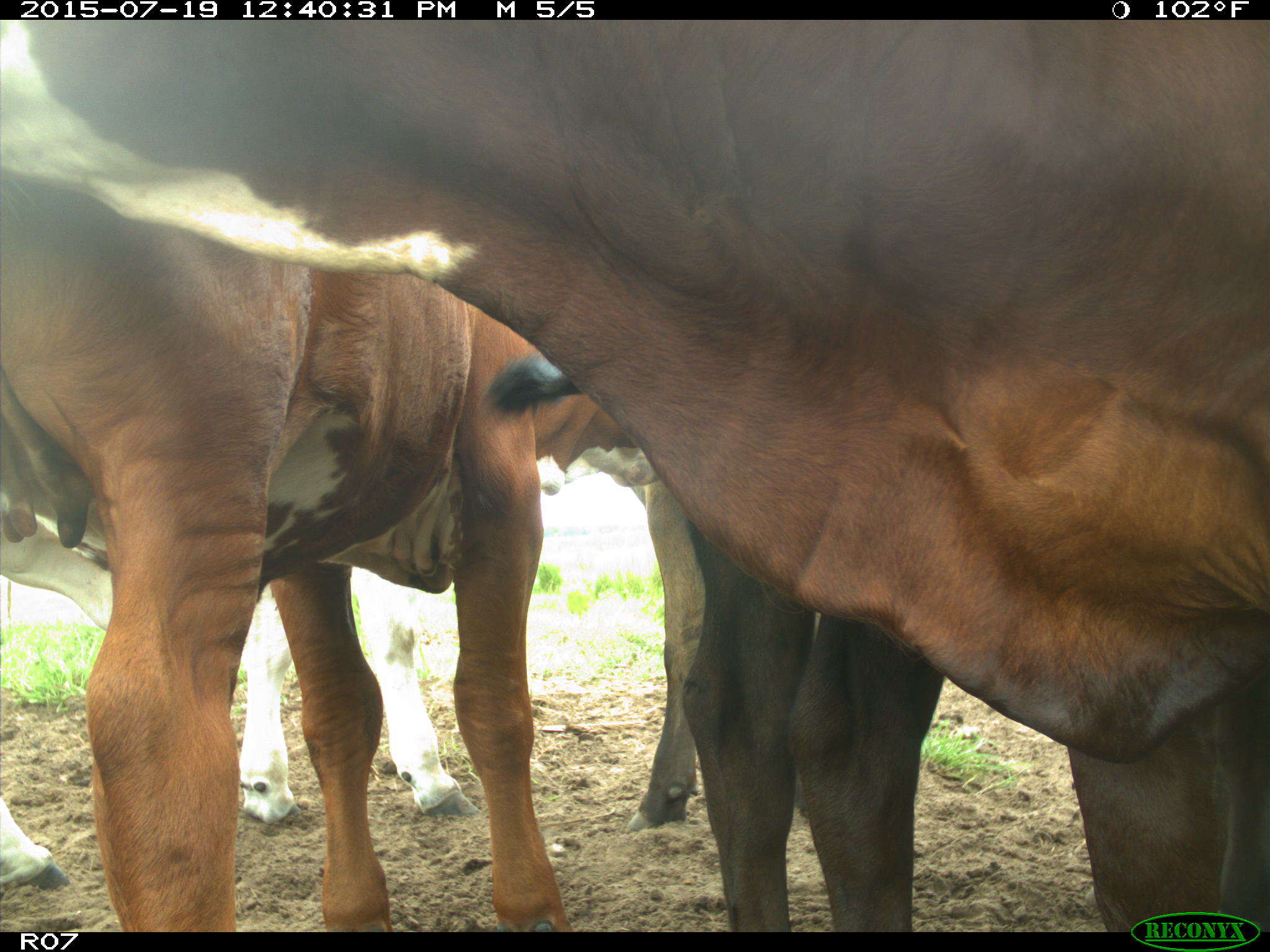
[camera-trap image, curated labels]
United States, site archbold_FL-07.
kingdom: Animalia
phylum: Chordata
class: Mammalia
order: Artiodactyla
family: Bovidae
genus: Bos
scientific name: Bos taurus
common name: domestic cow